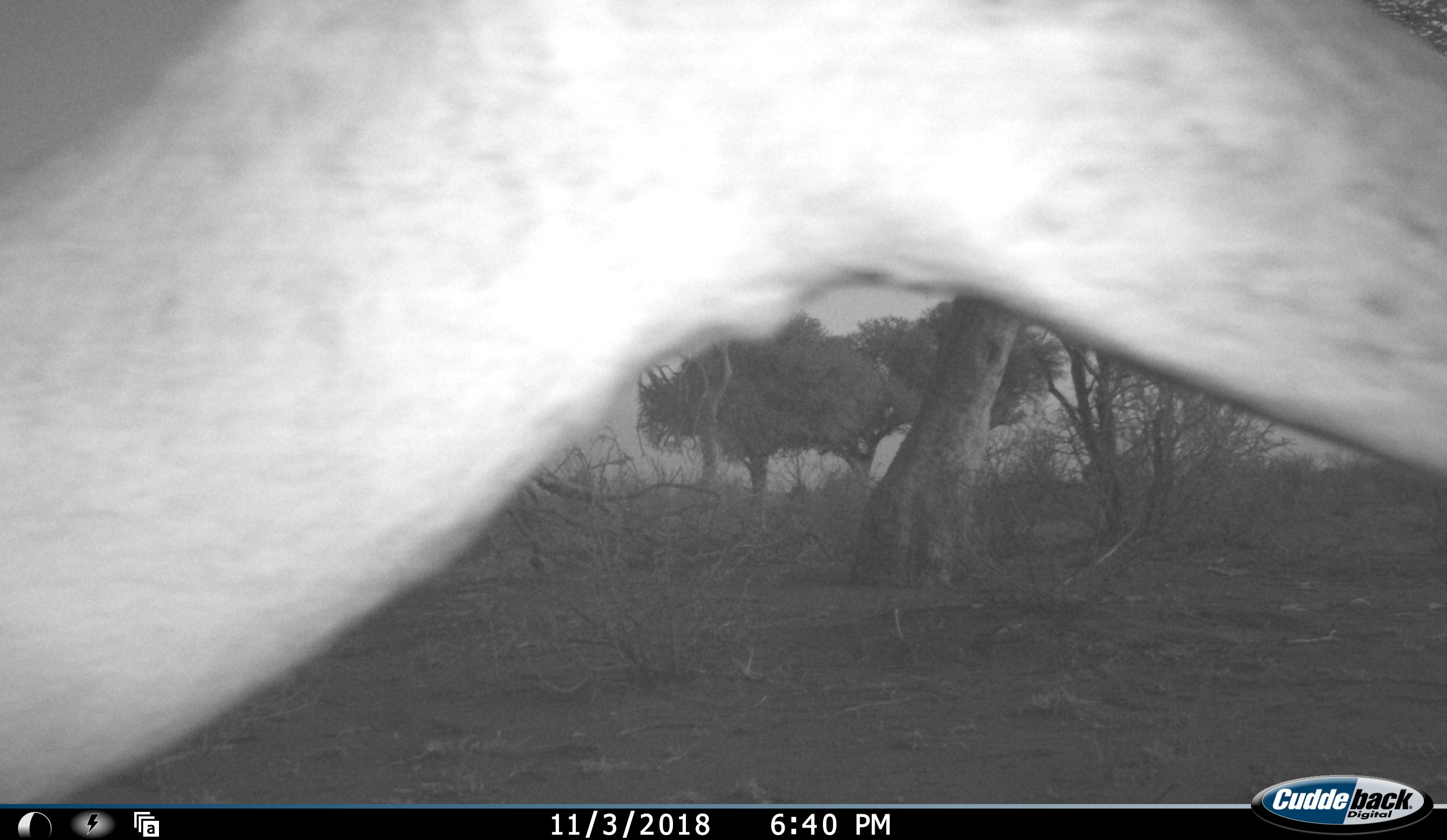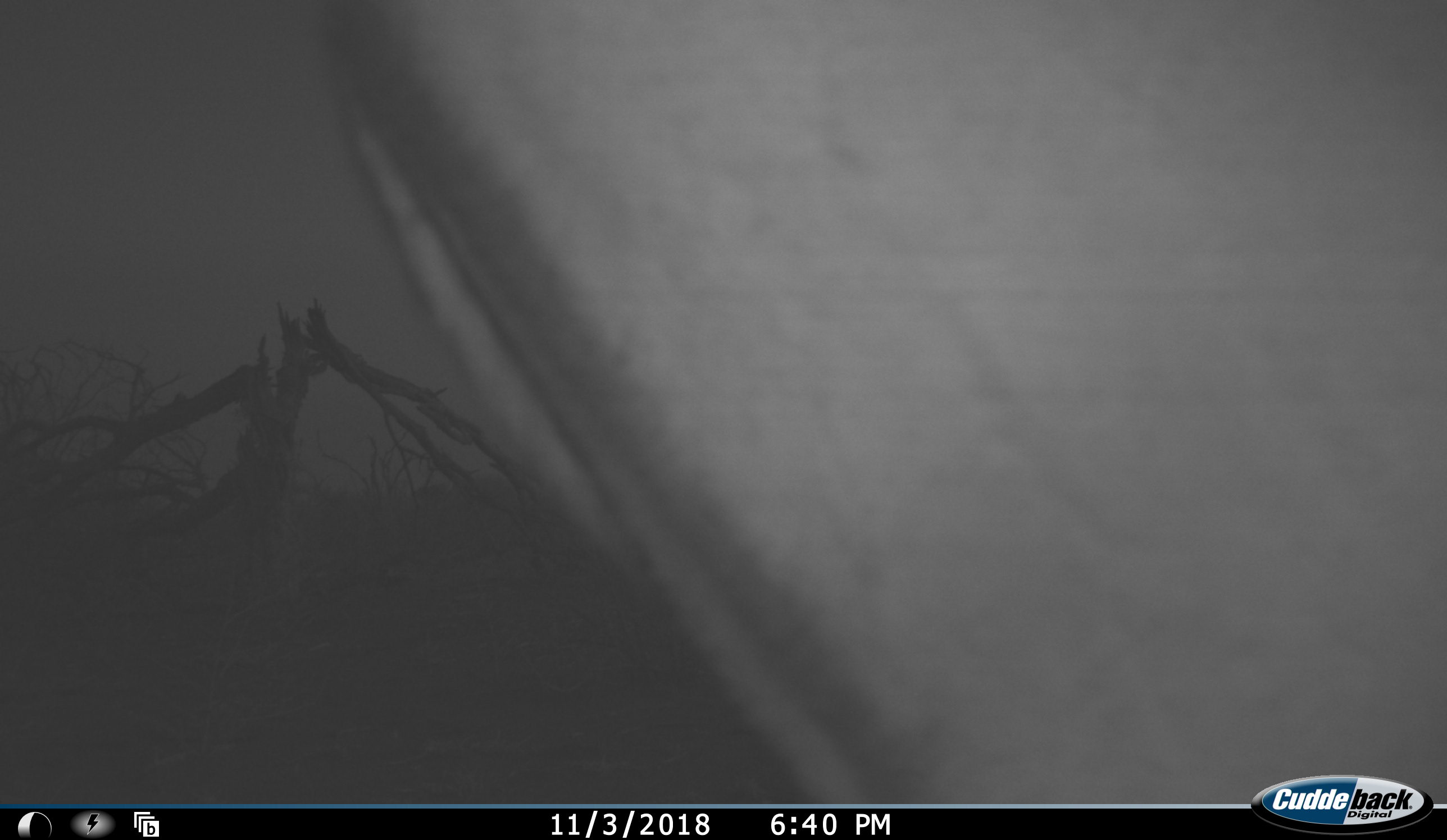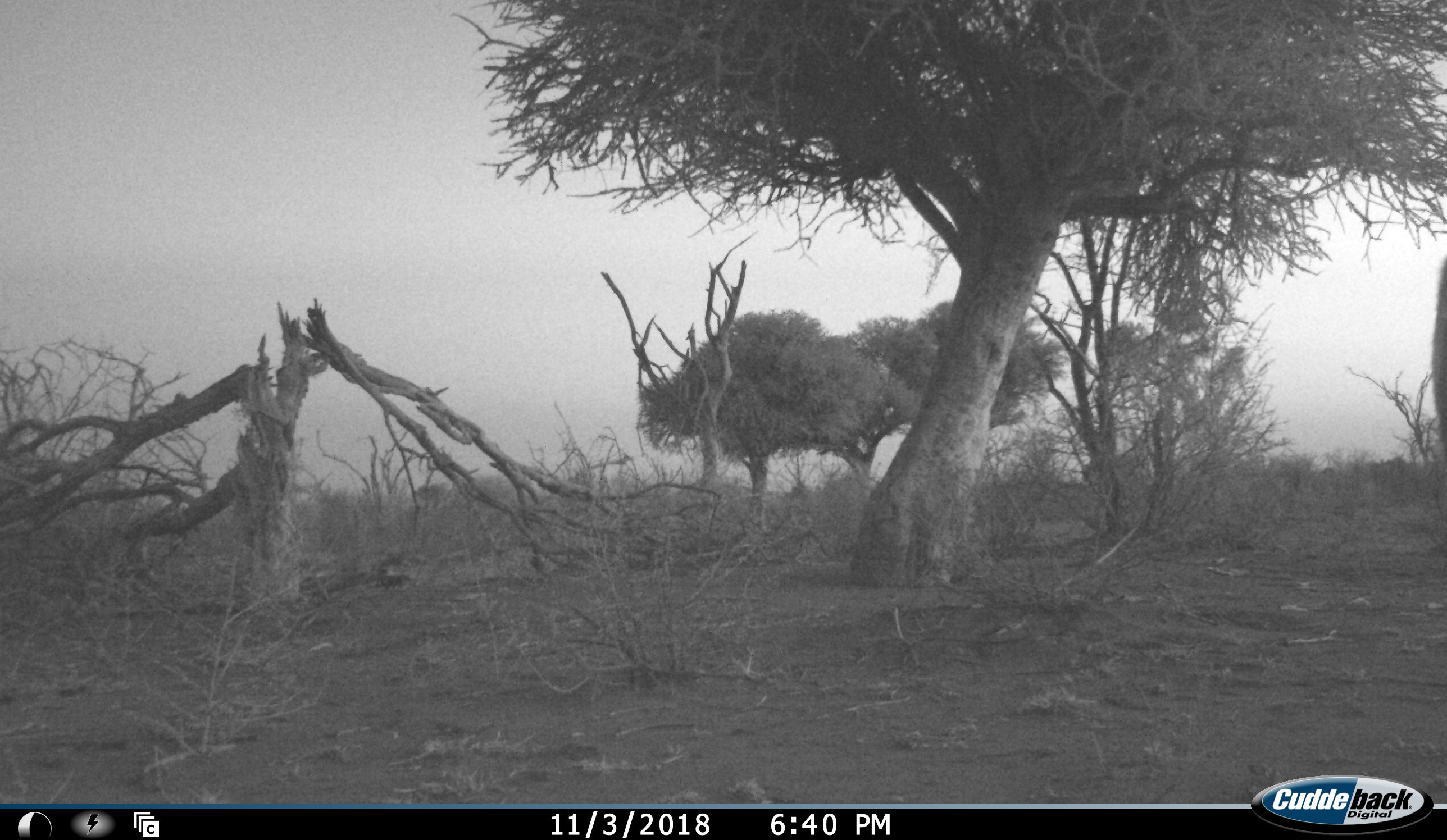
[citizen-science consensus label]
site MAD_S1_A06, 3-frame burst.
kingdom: Animalia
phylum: Chordata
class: Mammalia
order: Artiodactyla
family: Bovidae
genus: Aepyceros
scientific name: Aepyceros melampus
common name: impala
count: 1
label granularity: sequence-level